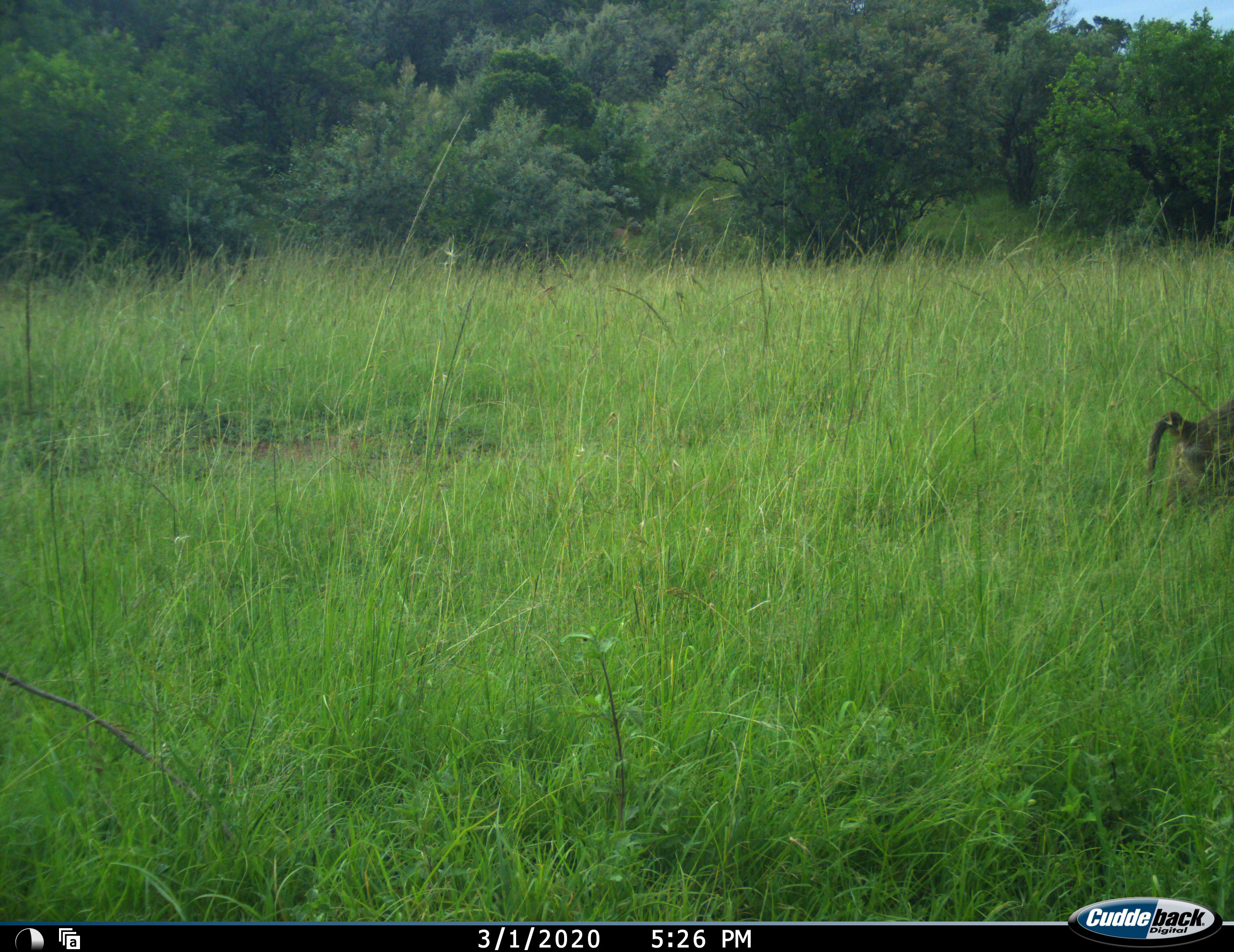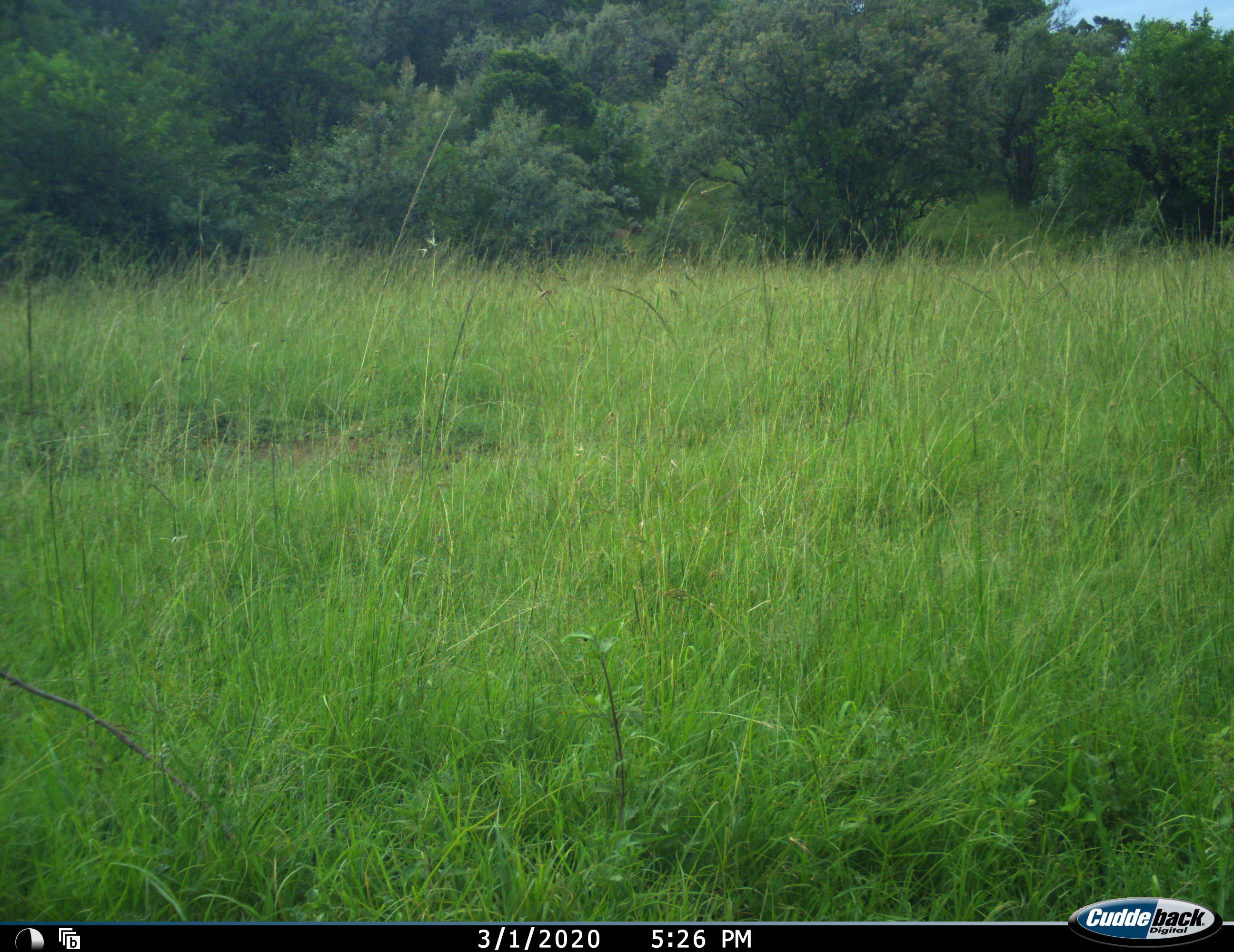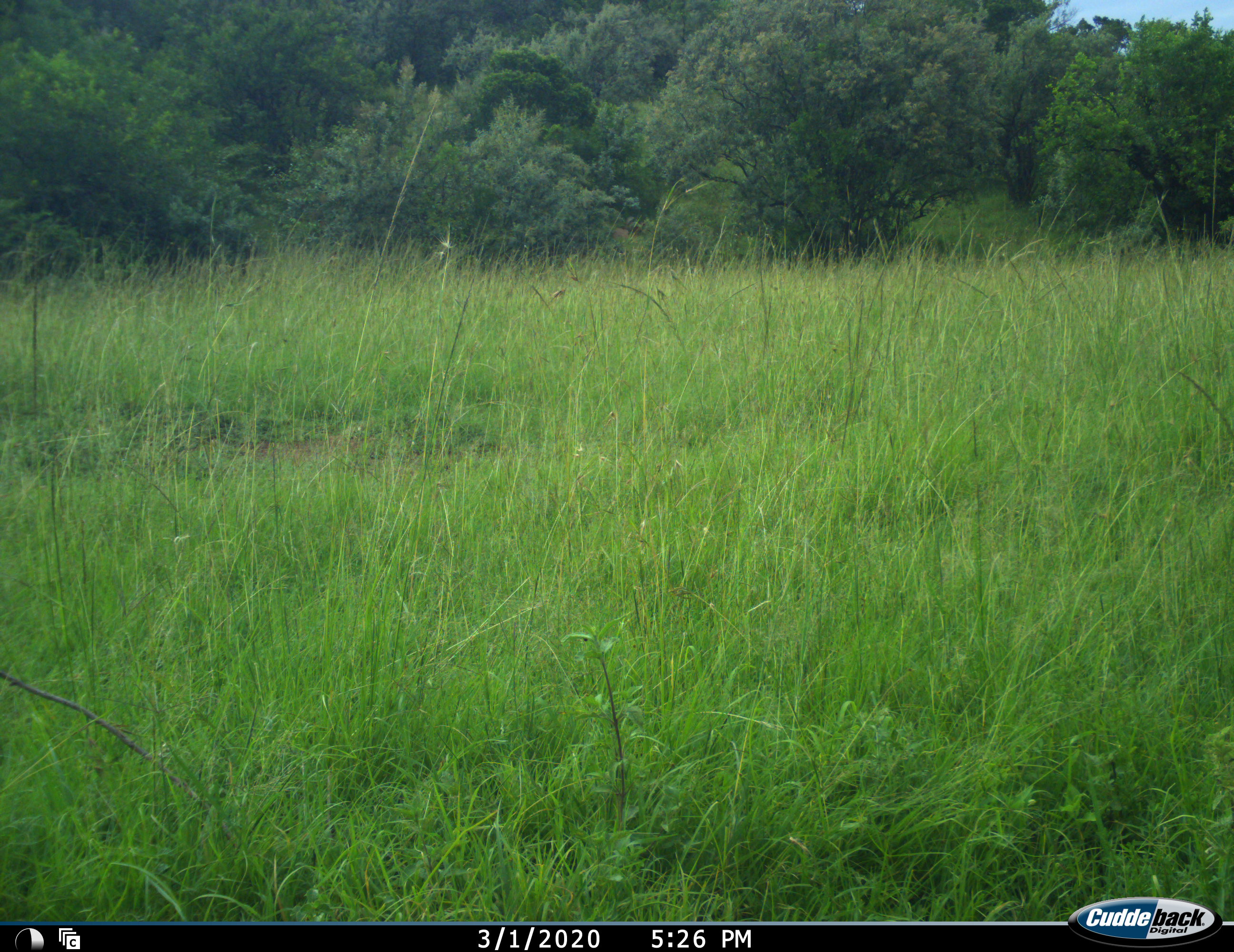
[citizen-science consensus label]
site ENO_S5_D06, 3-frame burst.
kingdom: Animalia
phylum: Chordata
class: Mammalia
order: Primates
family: Cercopithecidae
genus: Papio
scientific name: Papio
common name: baboon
Baboon (Papio), count 1. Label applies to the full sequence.